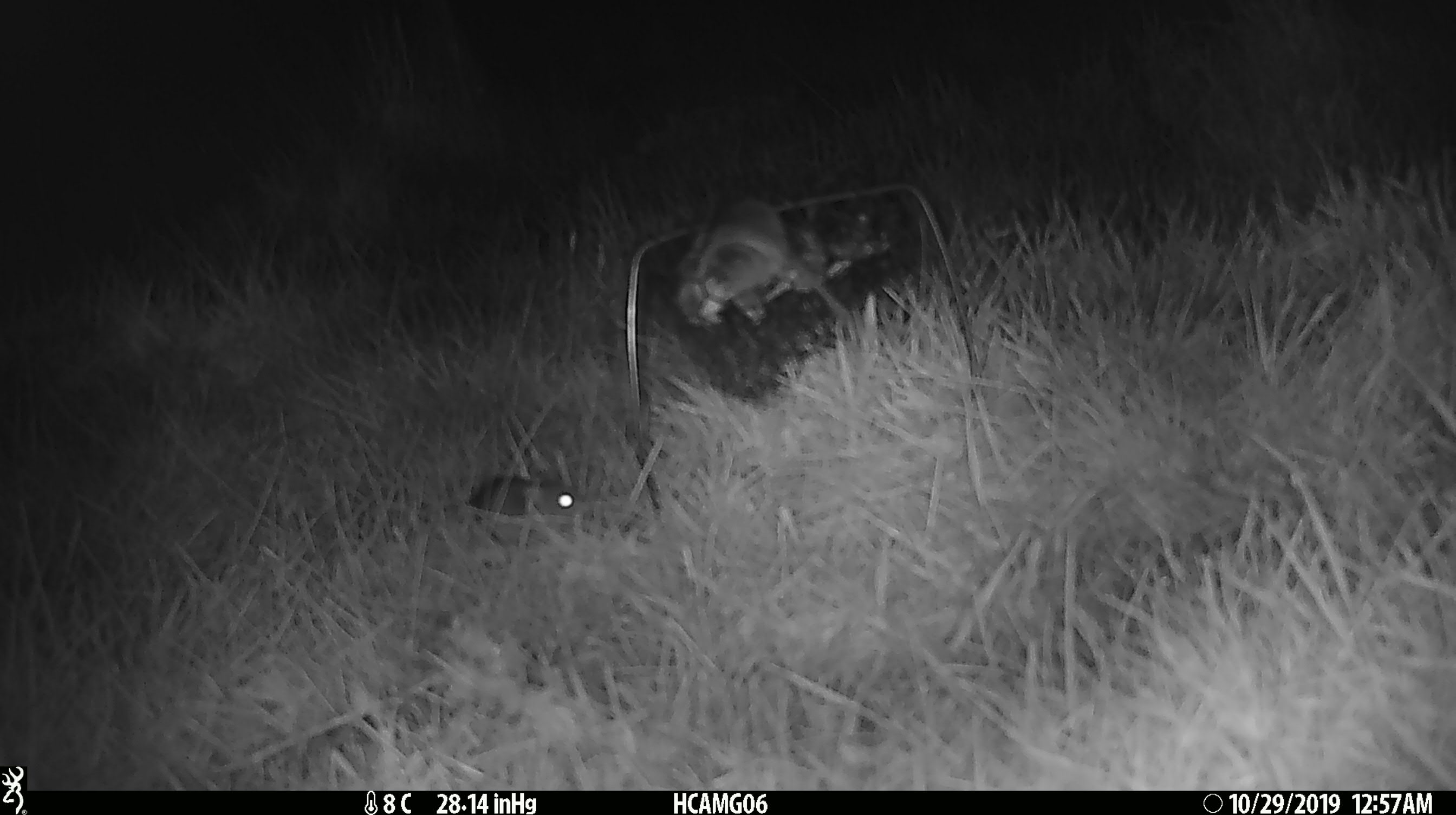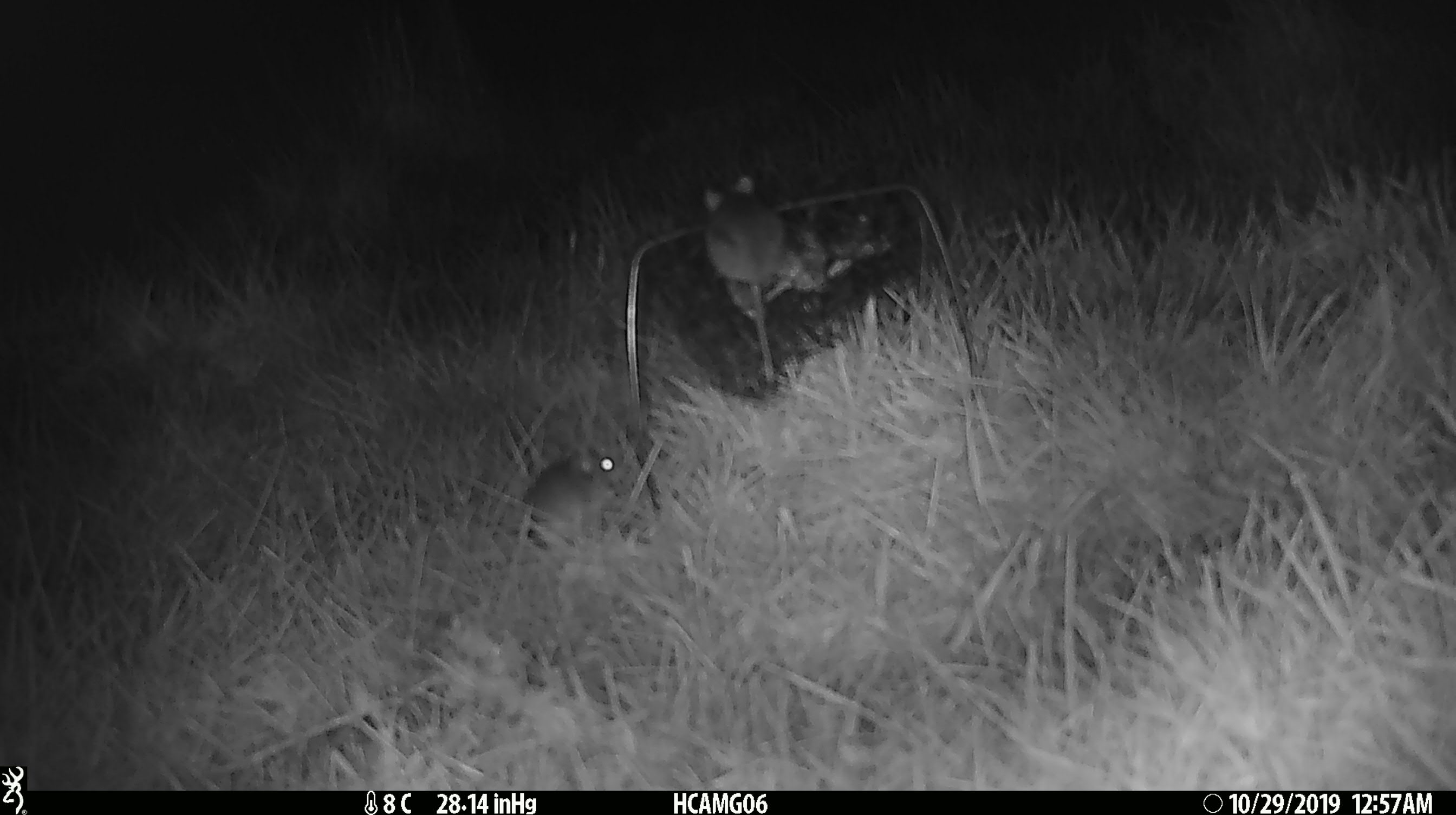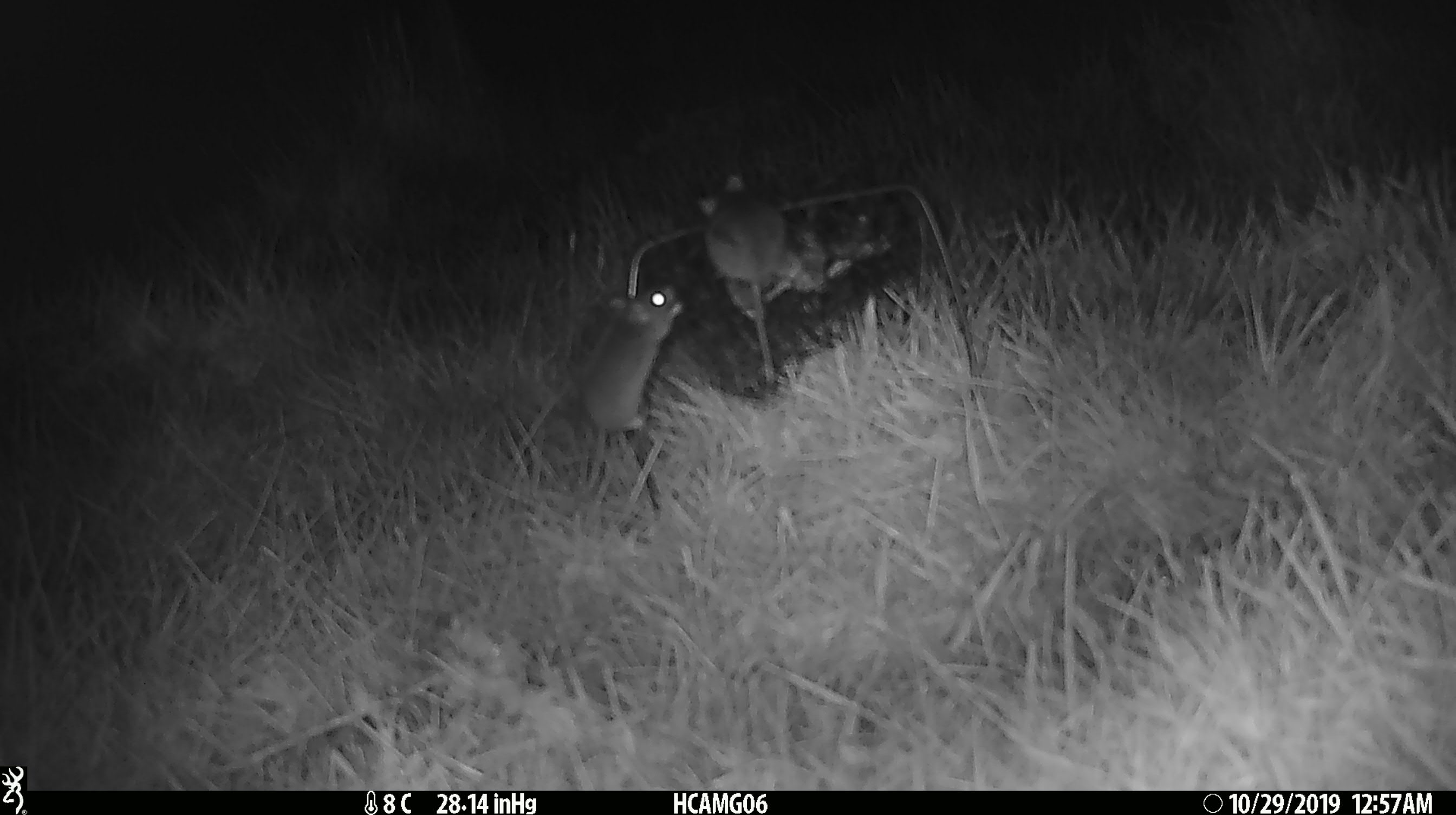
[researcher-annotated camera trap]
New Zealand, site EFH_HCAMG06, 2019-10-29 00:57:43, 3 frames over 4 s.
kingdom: Animalia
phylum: Chordata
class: Mammalia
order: Rodentia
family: Muridae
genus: Mus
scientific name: Mus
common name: mouse